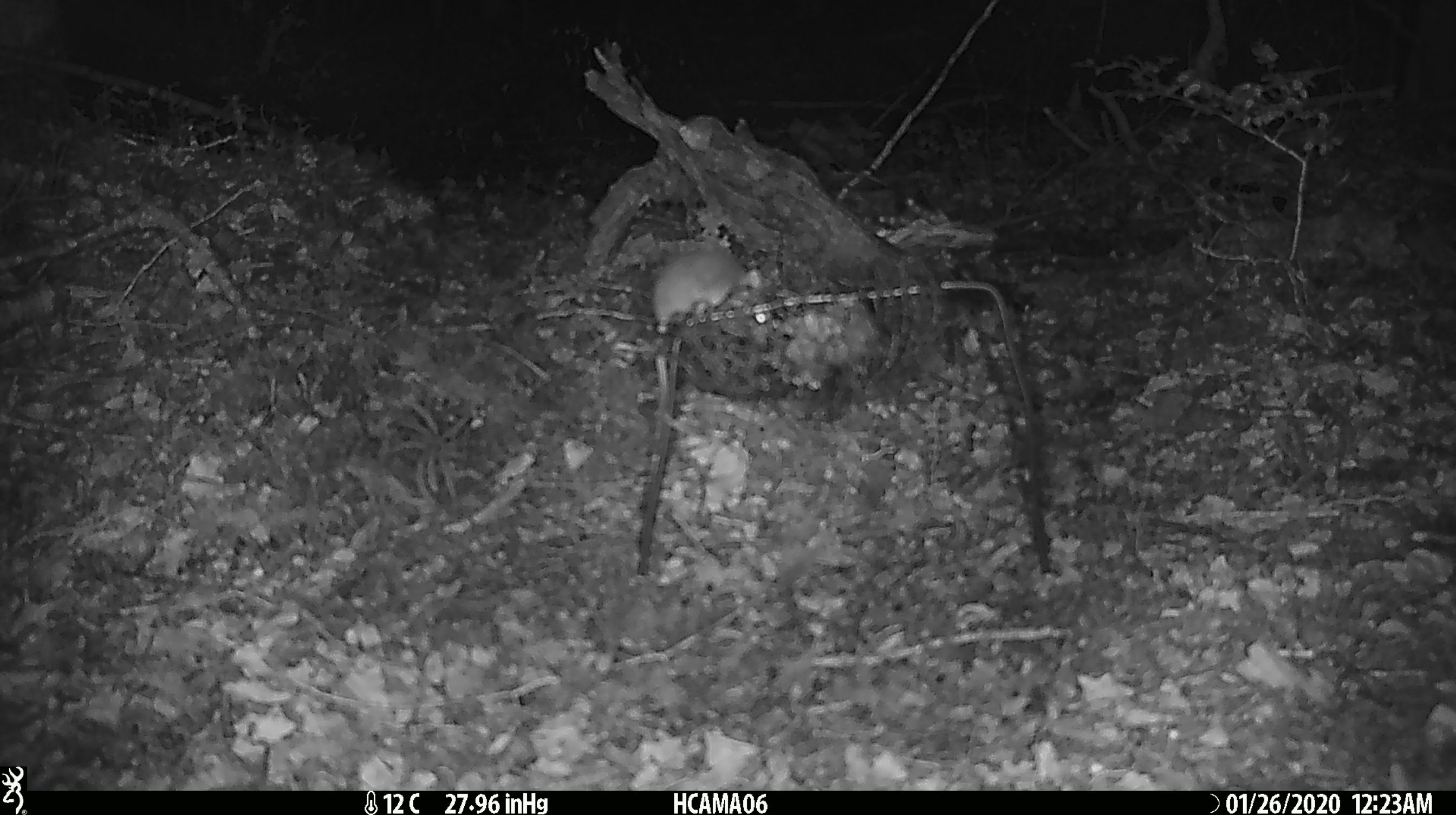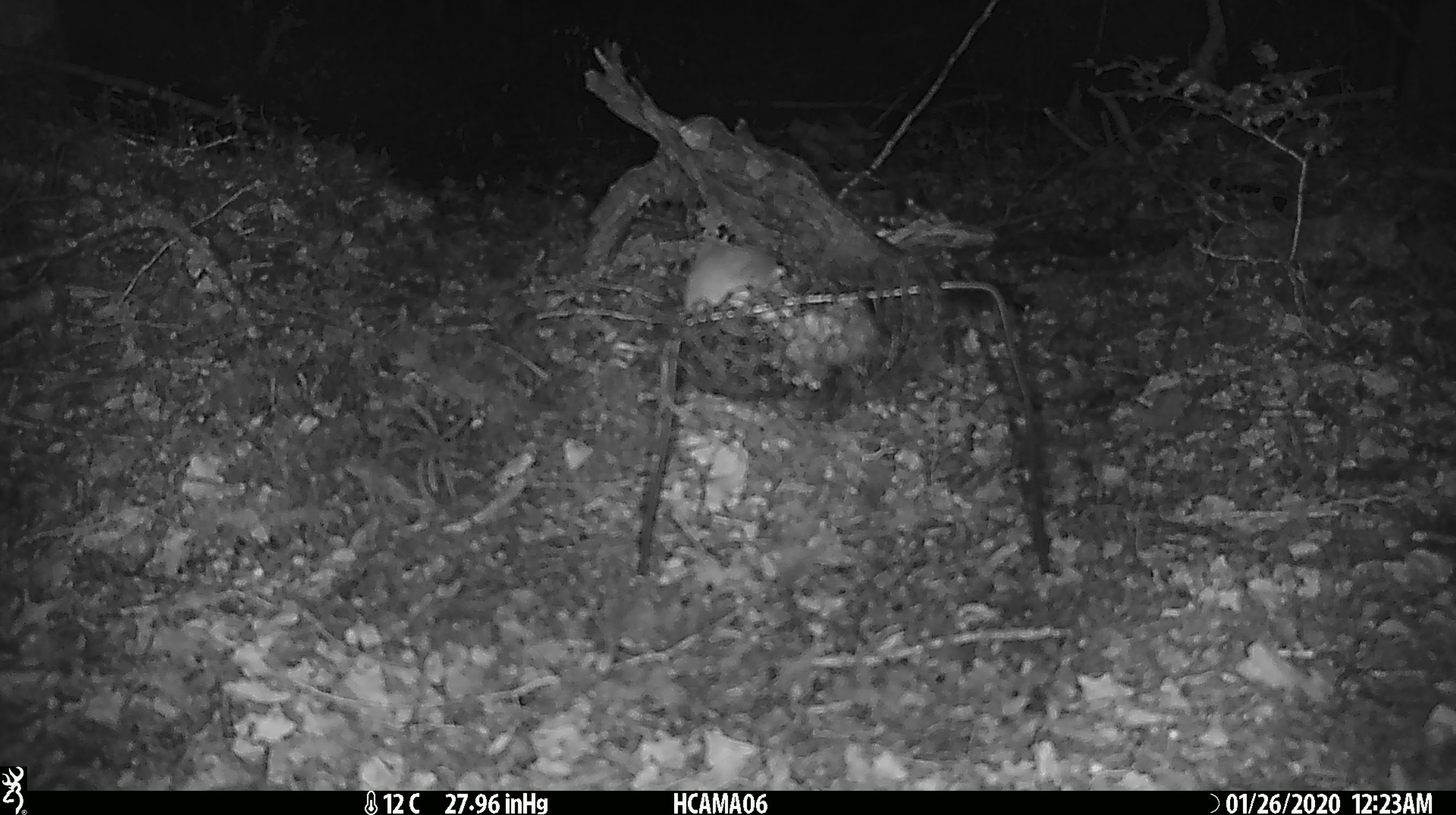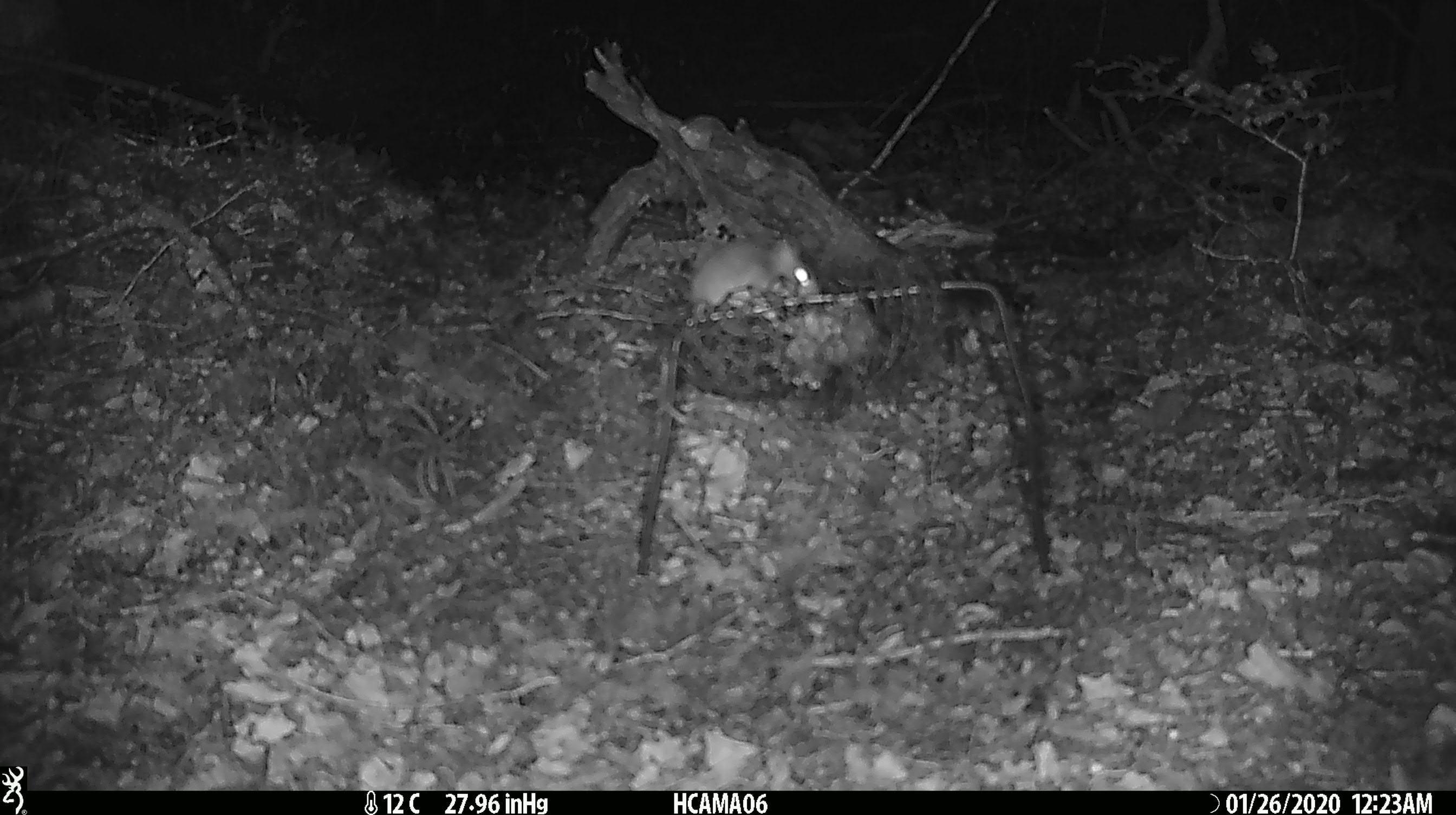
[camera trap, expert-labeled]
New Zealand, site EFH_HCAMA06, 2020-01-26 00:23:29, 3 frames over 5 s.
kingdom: Animalia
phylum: Chordata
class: Mammalia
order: Rodentia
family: Muridae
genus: Mus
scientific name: Mus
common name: mouse